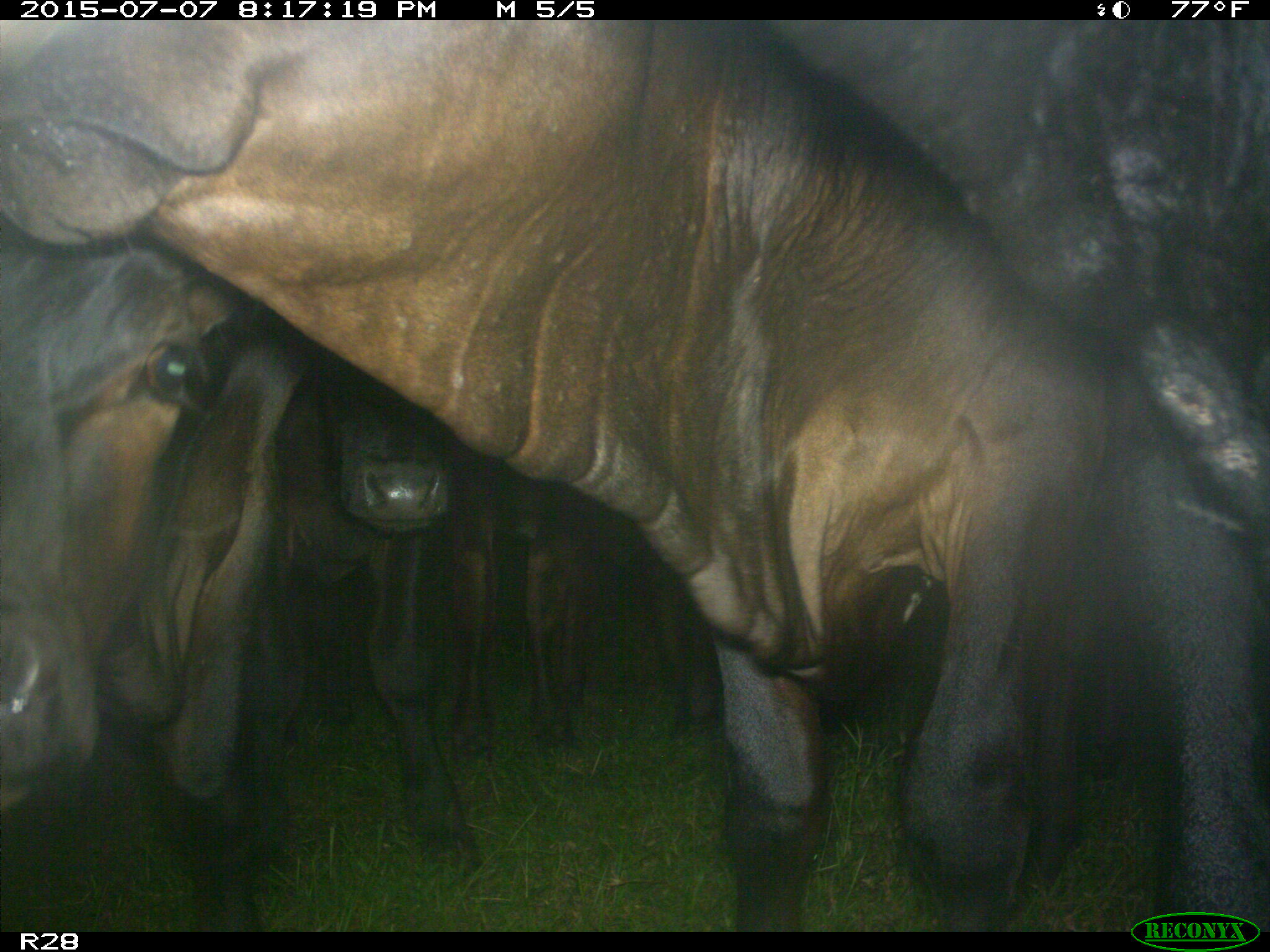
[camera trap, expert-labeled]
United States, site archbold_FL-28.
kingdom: Animalia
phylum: Chordata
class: Mammalia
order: Artiodactyla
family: Bovidae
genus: Bos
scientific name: Bos taurus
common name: domestic cow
Bos taurus (domestic cow).